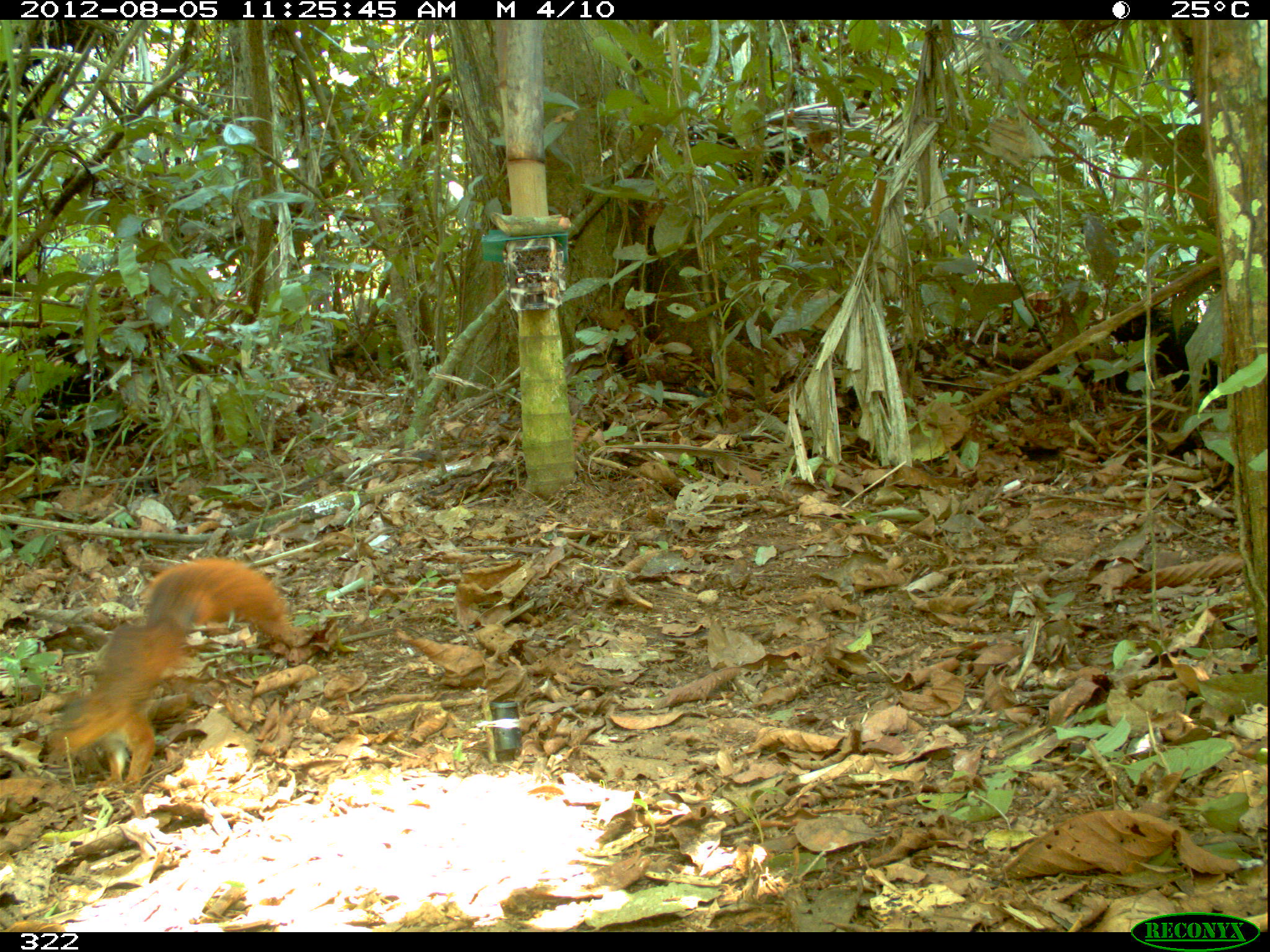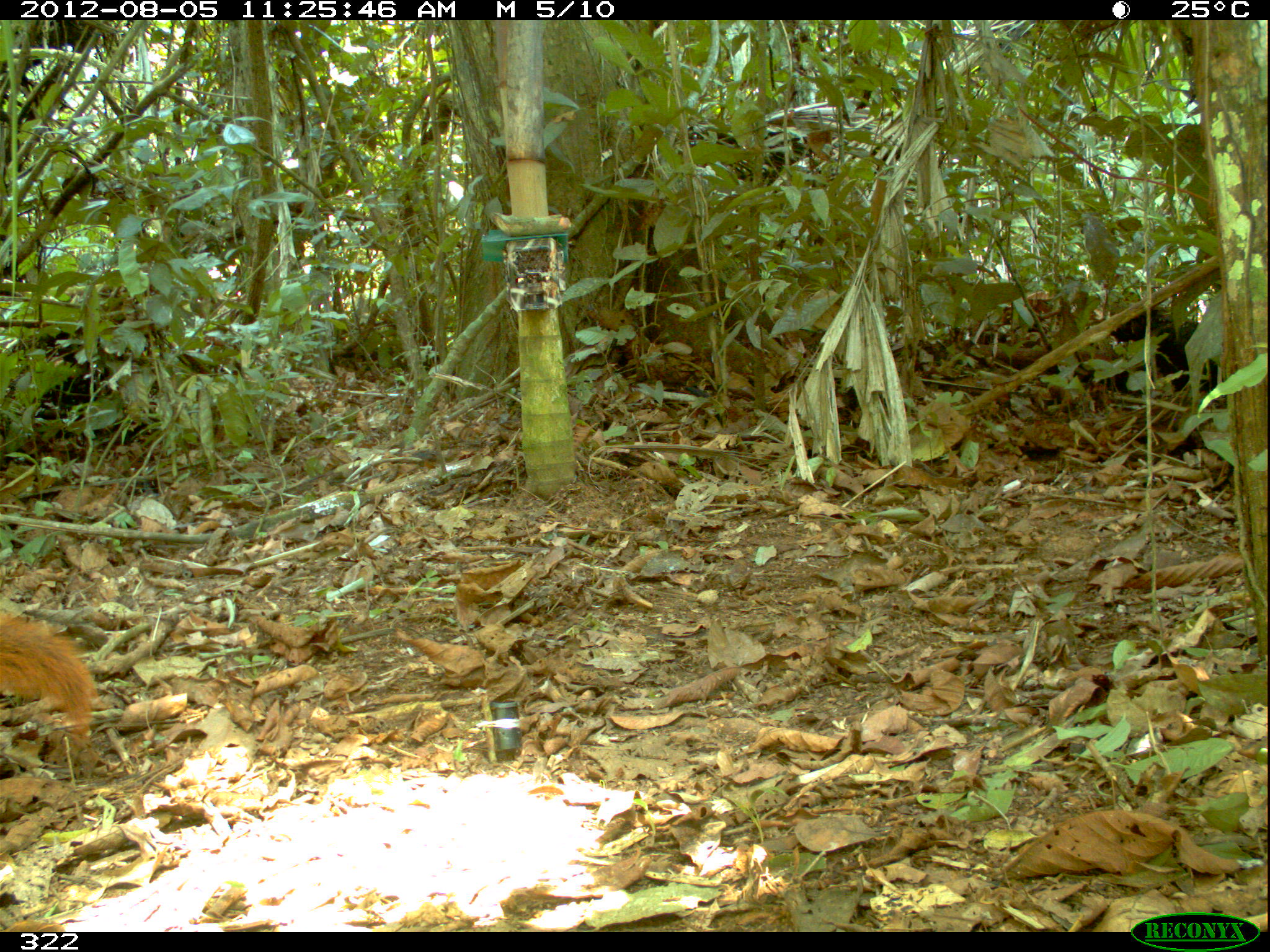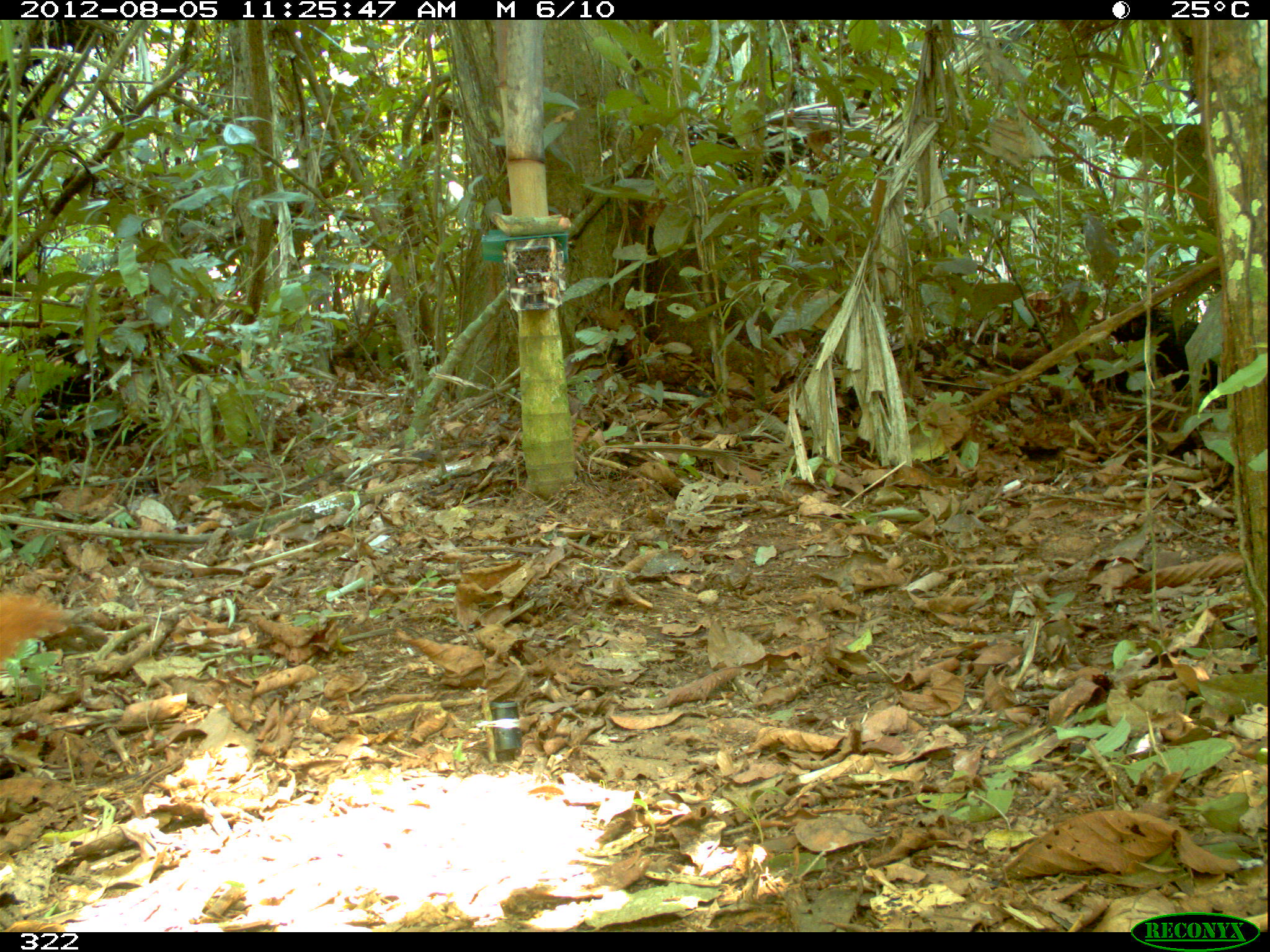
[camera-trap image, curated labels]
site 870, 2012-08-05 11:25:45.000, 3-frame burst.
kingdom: Animalia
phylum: Chordata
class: Mammalia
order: Rodentia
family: Sciuridae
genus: Sciurus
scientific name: Sciurus spadiceus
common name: southern amazon red squirrel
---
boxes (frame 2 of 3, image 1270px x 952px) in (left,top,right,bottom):
sciurus spadiceus: (0,609,97,743)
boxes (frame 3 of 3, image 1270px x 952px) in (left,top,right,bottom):
sciurus spadiceus: (0,586,70,666)